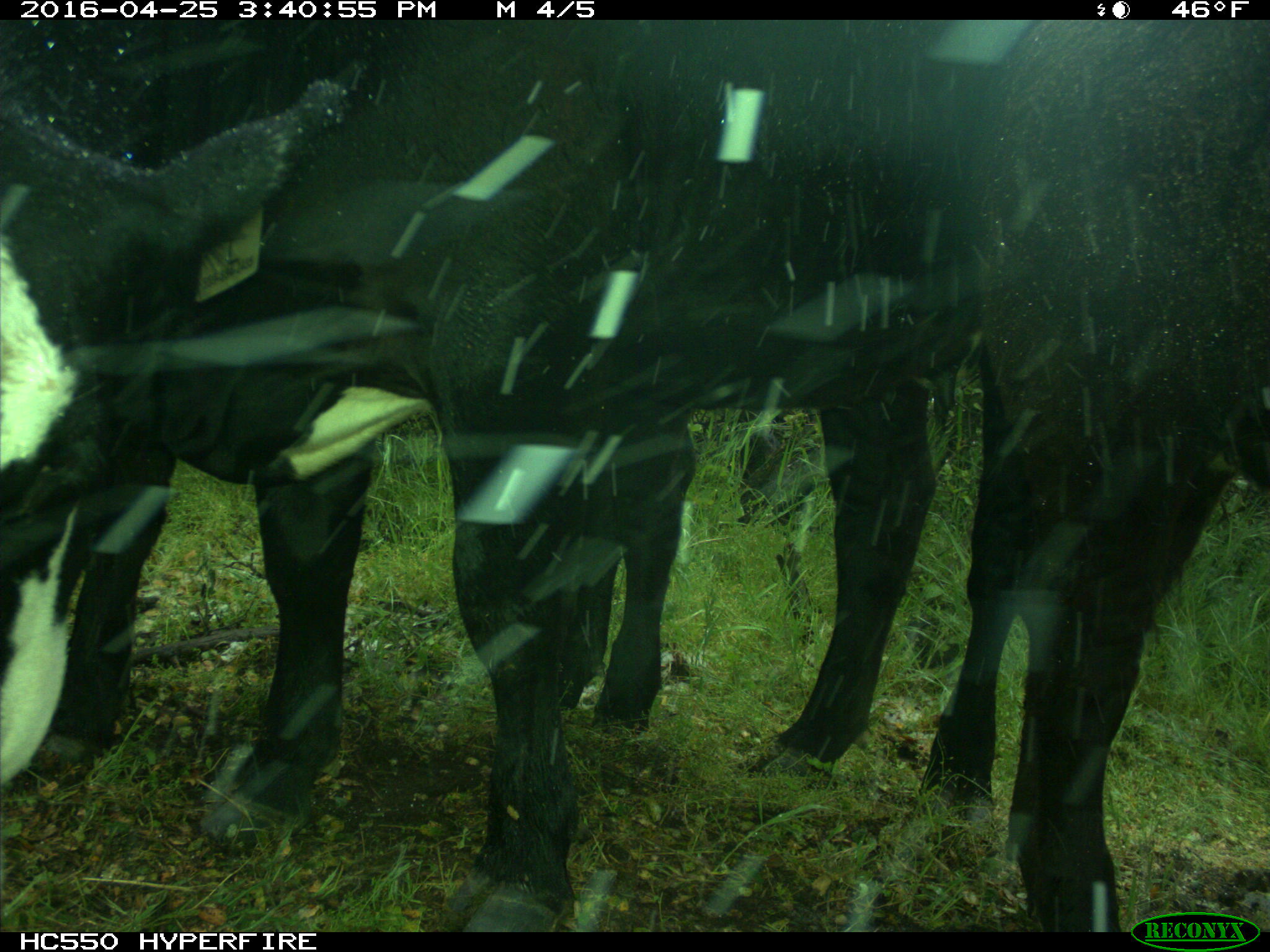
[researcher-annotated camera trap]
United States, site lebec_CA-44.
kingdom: Animalia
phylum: Chordata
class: Mammalia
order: Artiodactyla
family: Bovidae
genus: Bos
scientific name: Bos taurus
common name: domestic cow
Bos taurus (domestic cow).